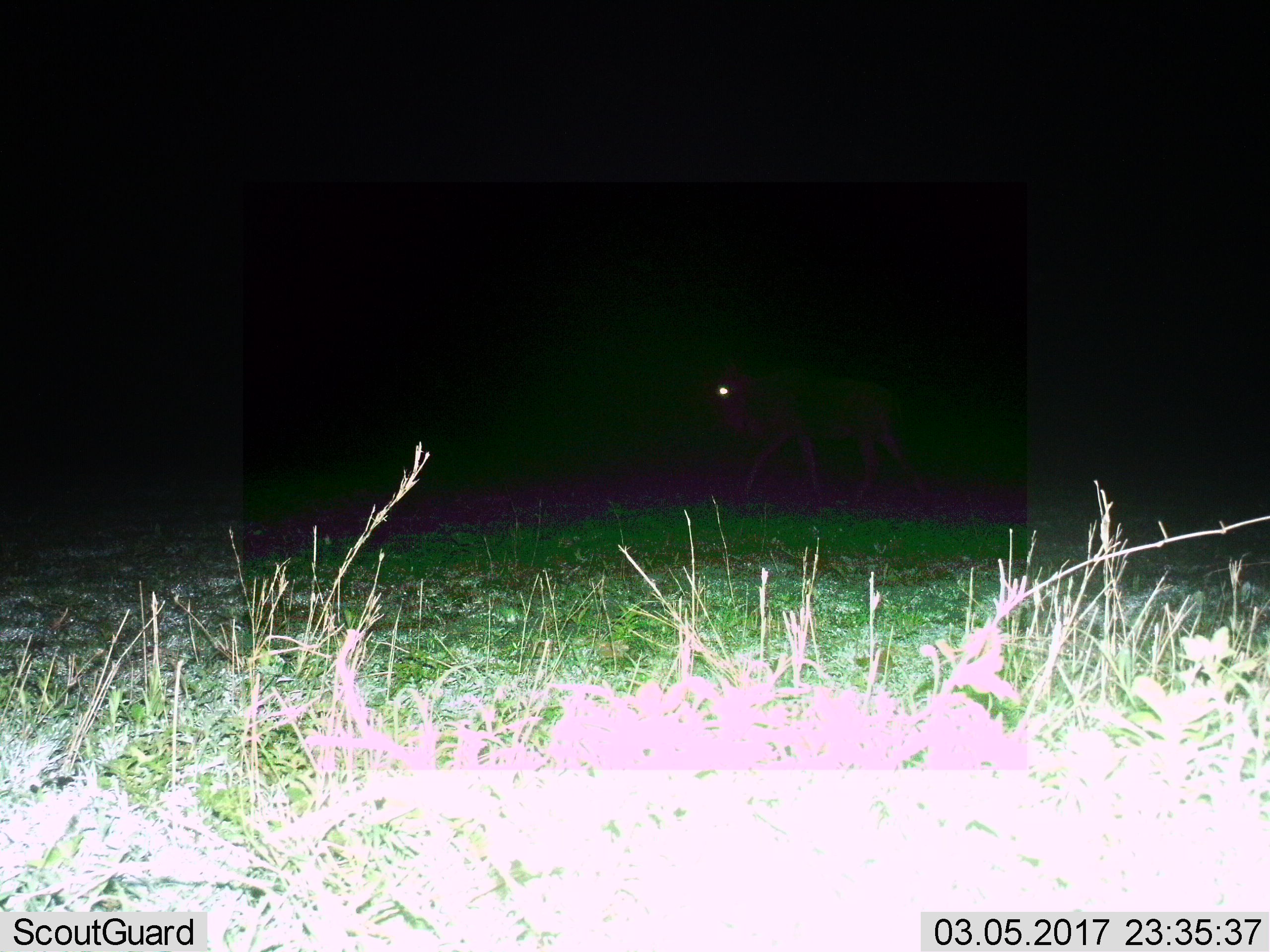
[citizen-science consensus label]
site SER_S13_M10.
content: unidentified animal